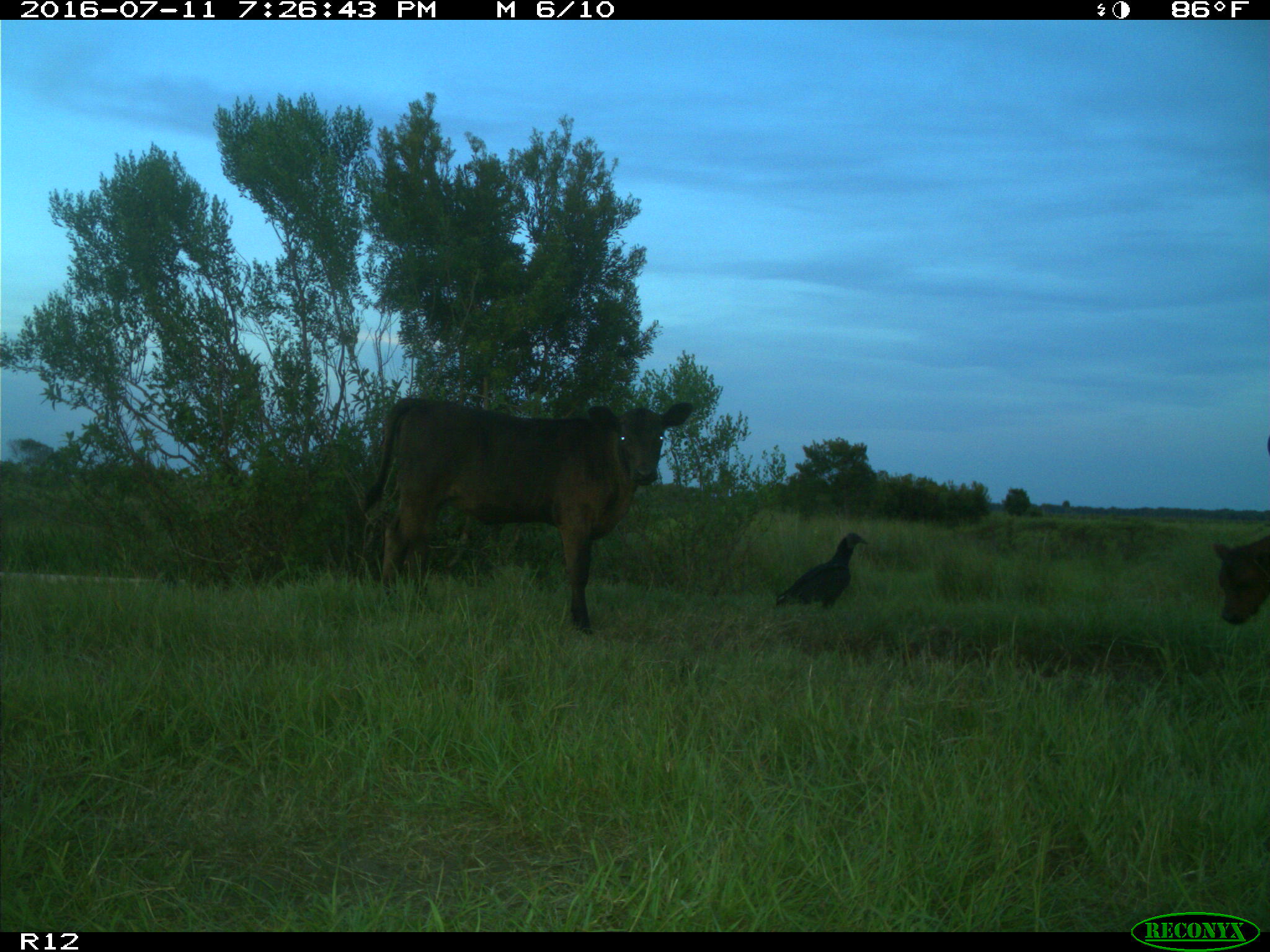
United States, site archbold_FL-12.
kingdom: Animalia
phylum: Chordata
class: Mammalia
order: Artiodactyla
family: Bovidae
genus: Bos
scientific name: Bos taurus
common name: domestic cow